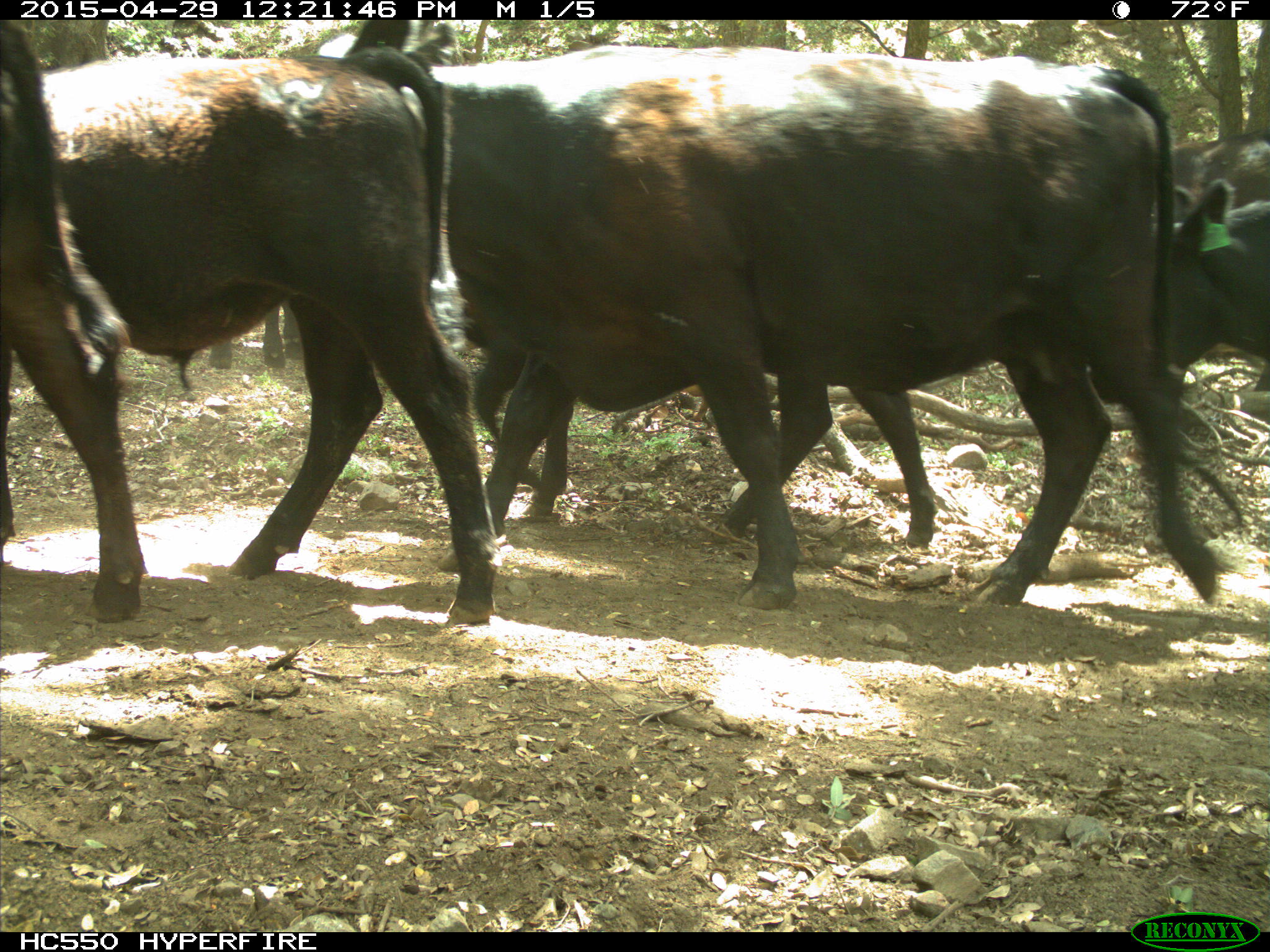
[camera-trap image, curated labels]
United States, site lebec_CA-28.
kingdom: Animalia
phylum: Chordata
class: Mammalia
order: Artiodactyla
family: Bovidae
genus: Bos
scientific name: Bos taurus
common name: domestic cow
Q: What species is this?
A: Bos taurus (domestic cow).